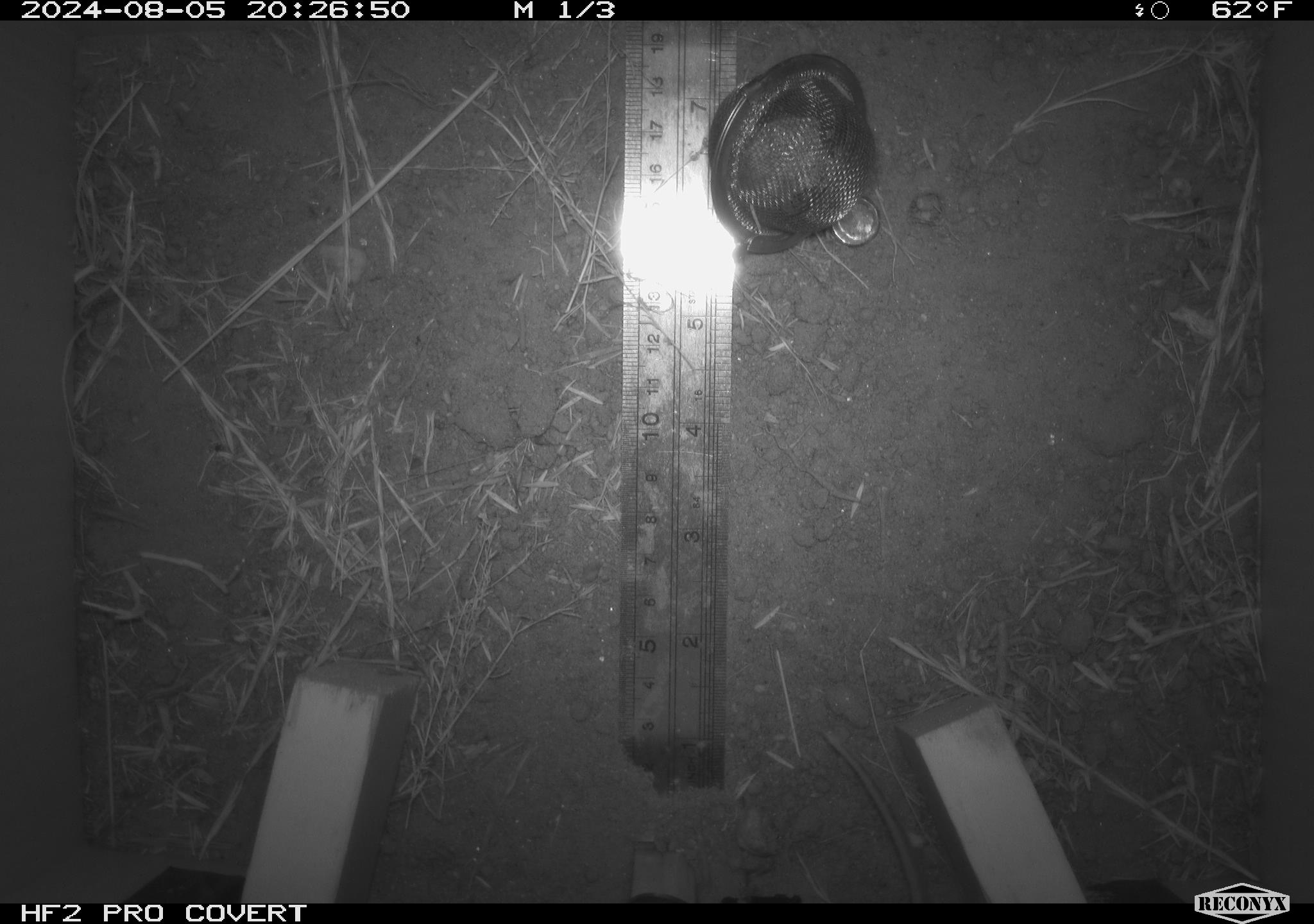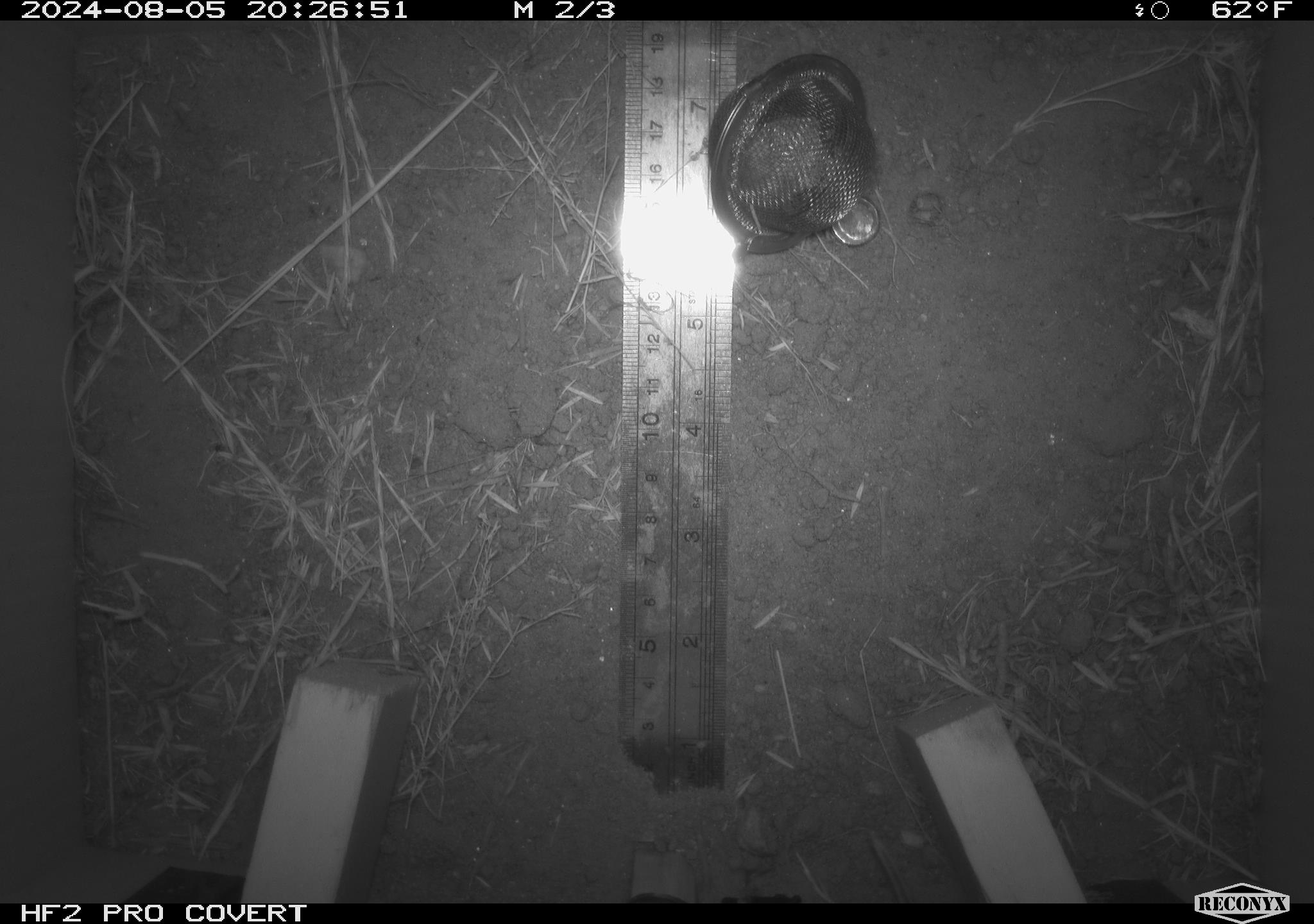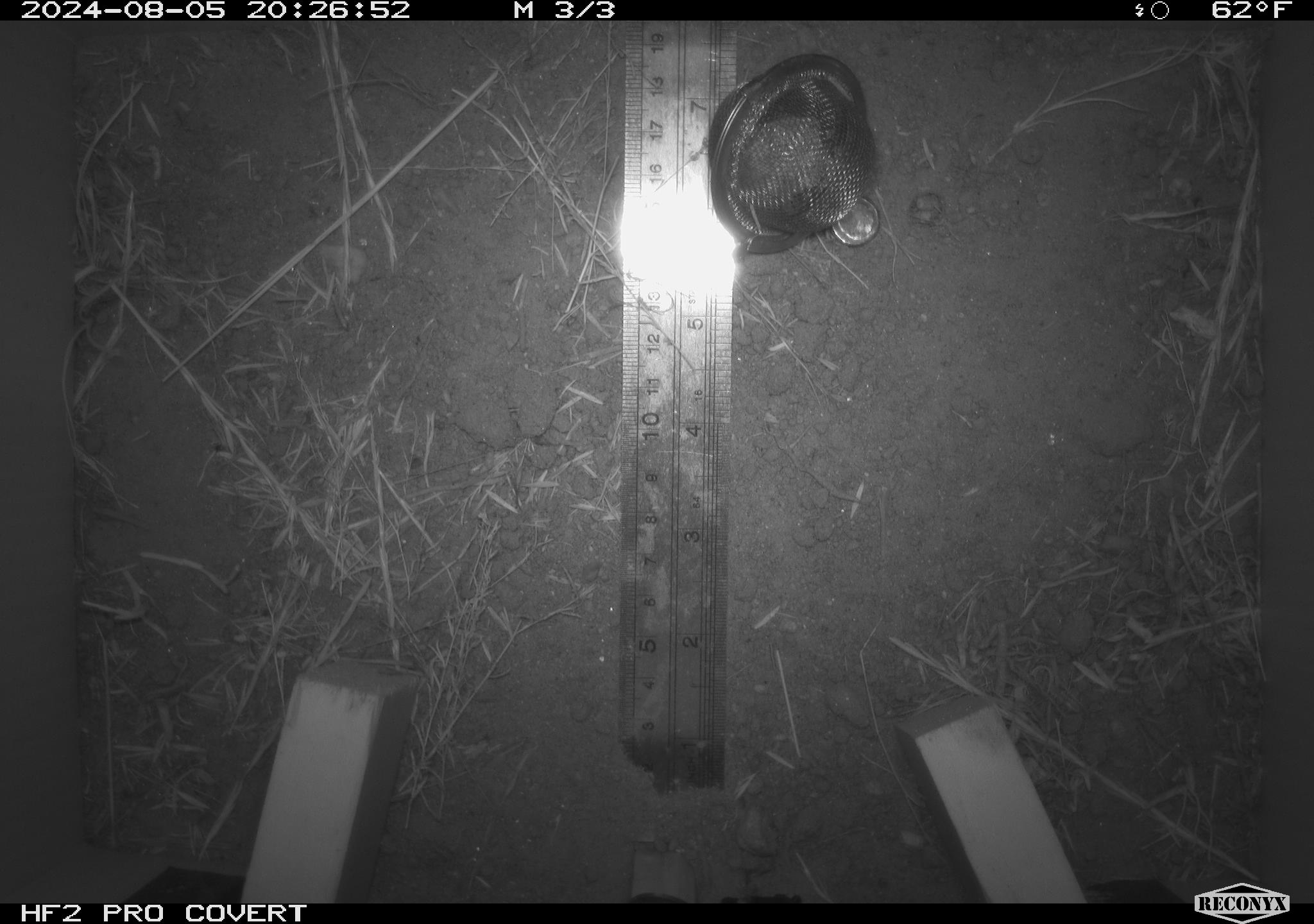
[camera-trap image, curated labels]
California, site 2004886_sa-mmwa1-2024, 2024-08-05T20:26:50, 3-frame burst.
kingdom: Animalia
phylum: Chordata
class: Mammalia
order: Rodentia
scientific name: Rodentia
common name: mouse species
Mouse species (Rodentia).